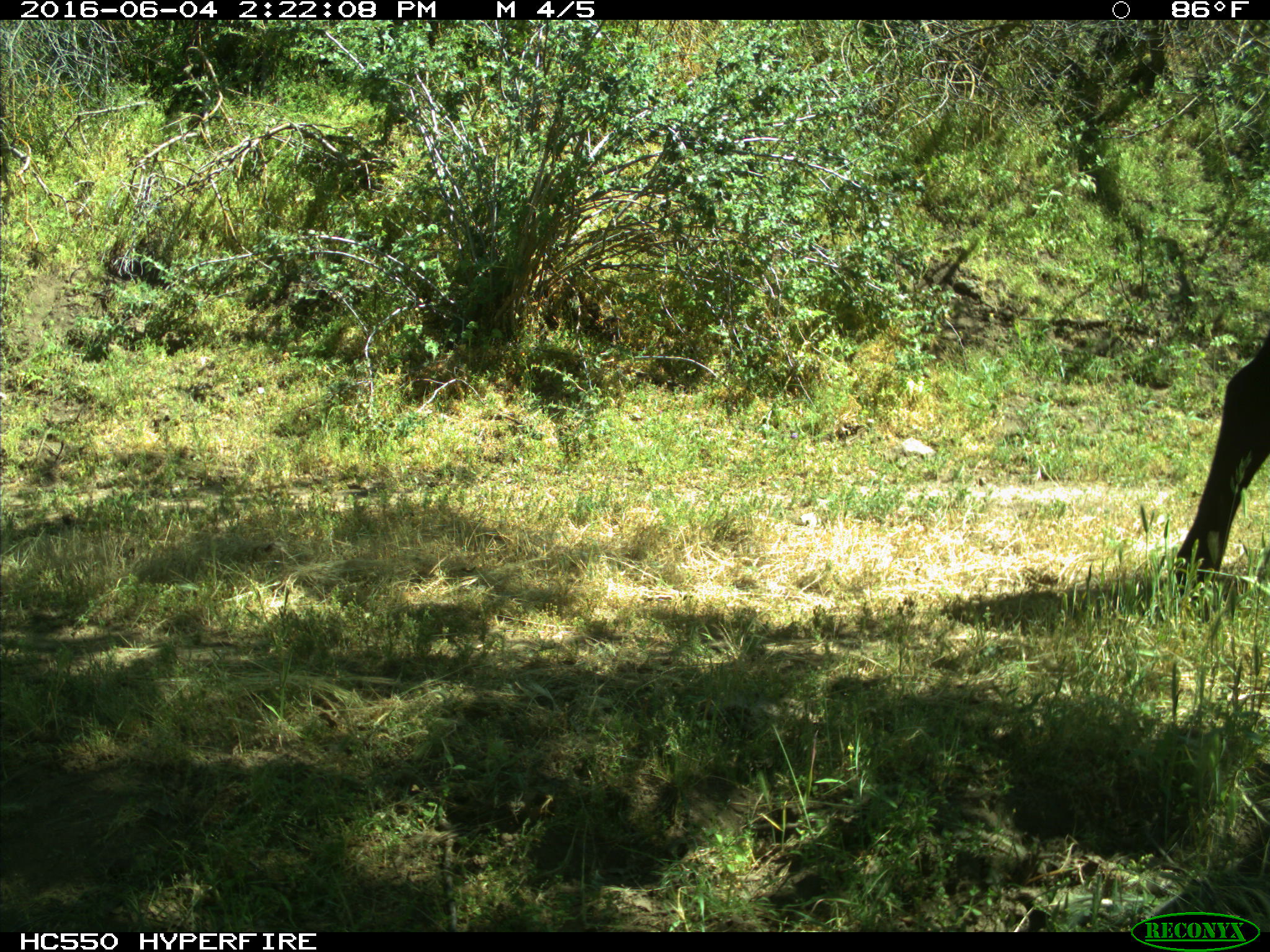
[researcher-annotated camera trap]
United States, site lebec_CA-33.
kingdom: Animalia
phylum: Chordata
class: Mammalia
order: Artiodactyla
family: Bovidae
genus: Bos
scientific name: Bos taurus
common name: domestic cow